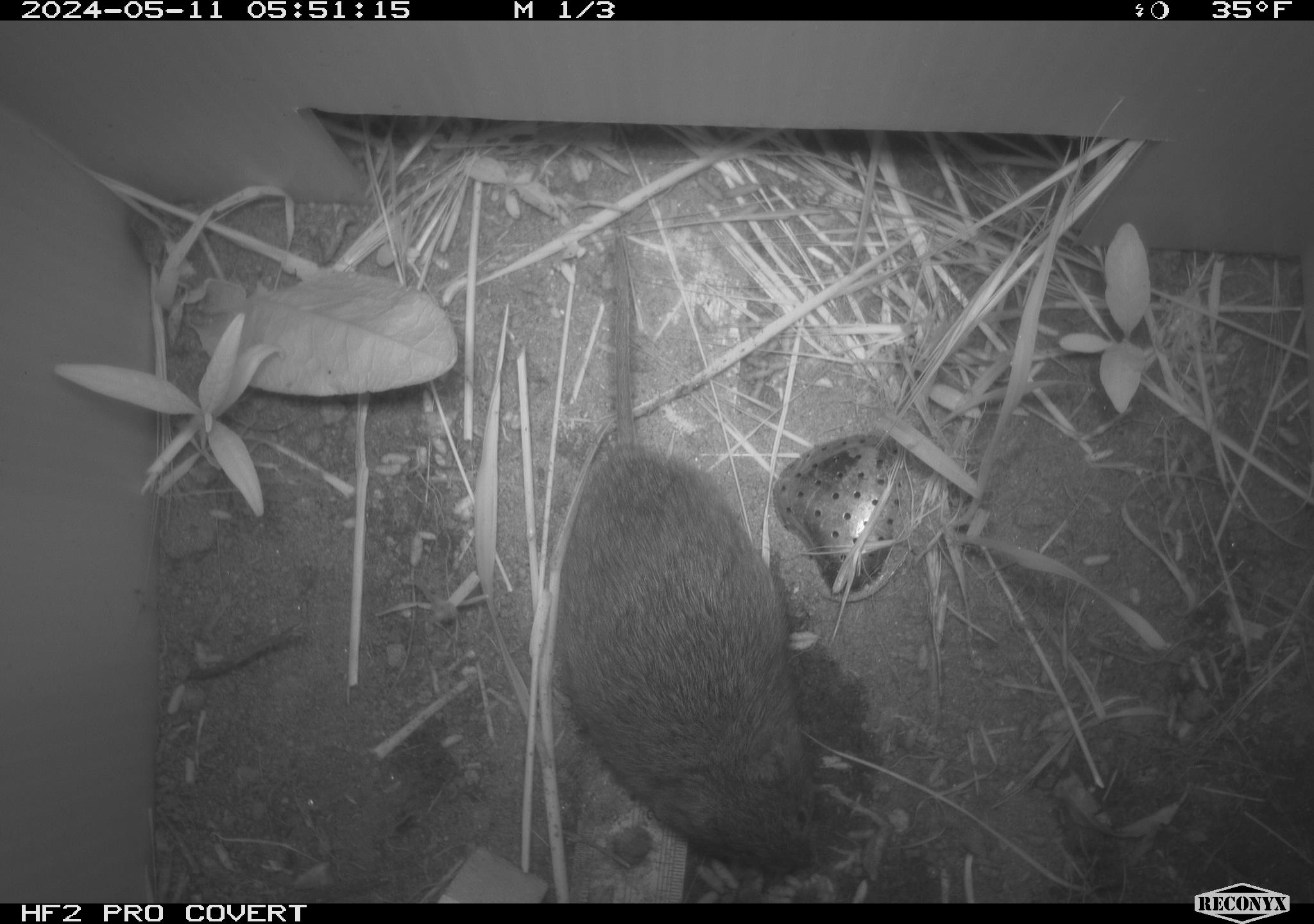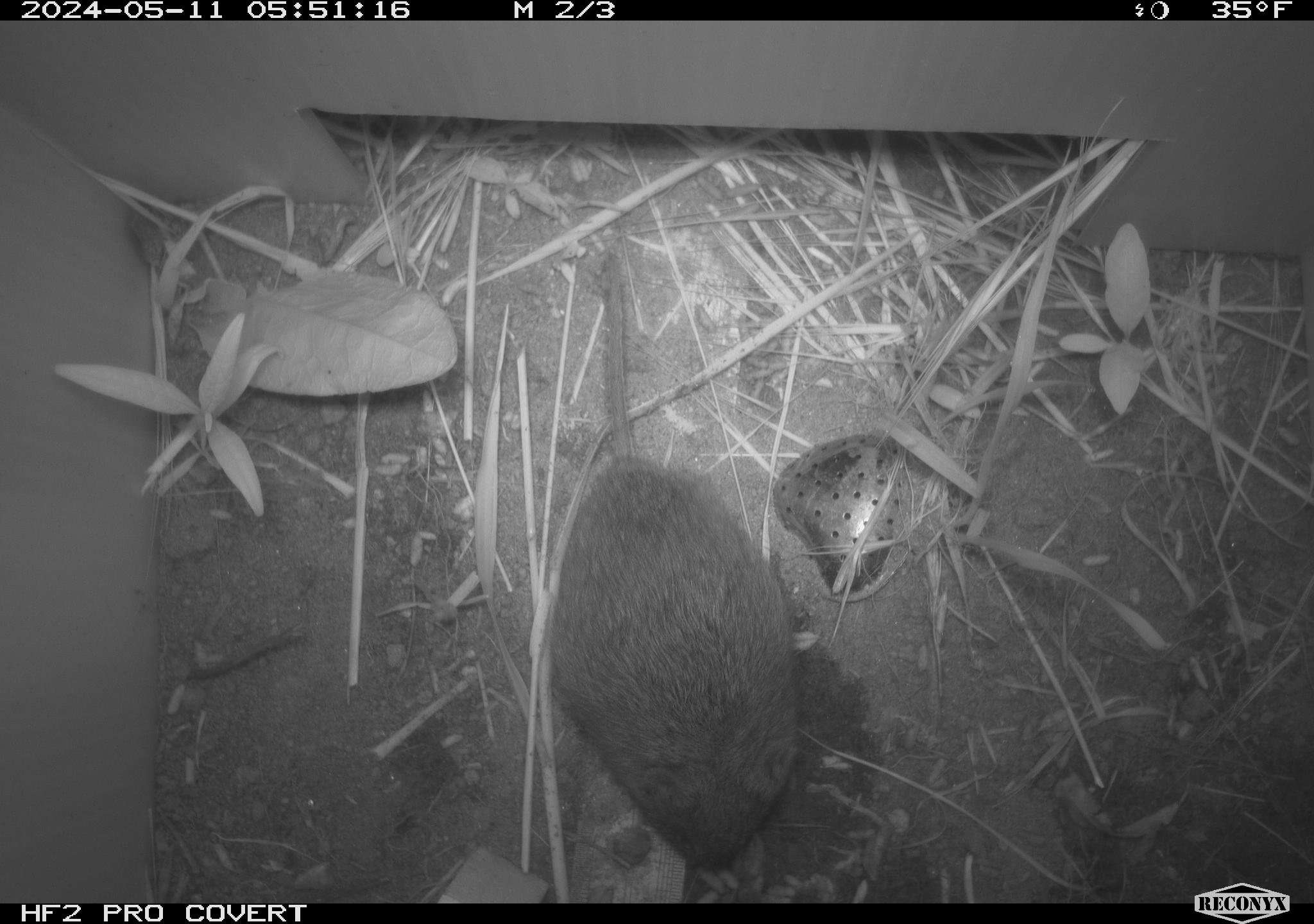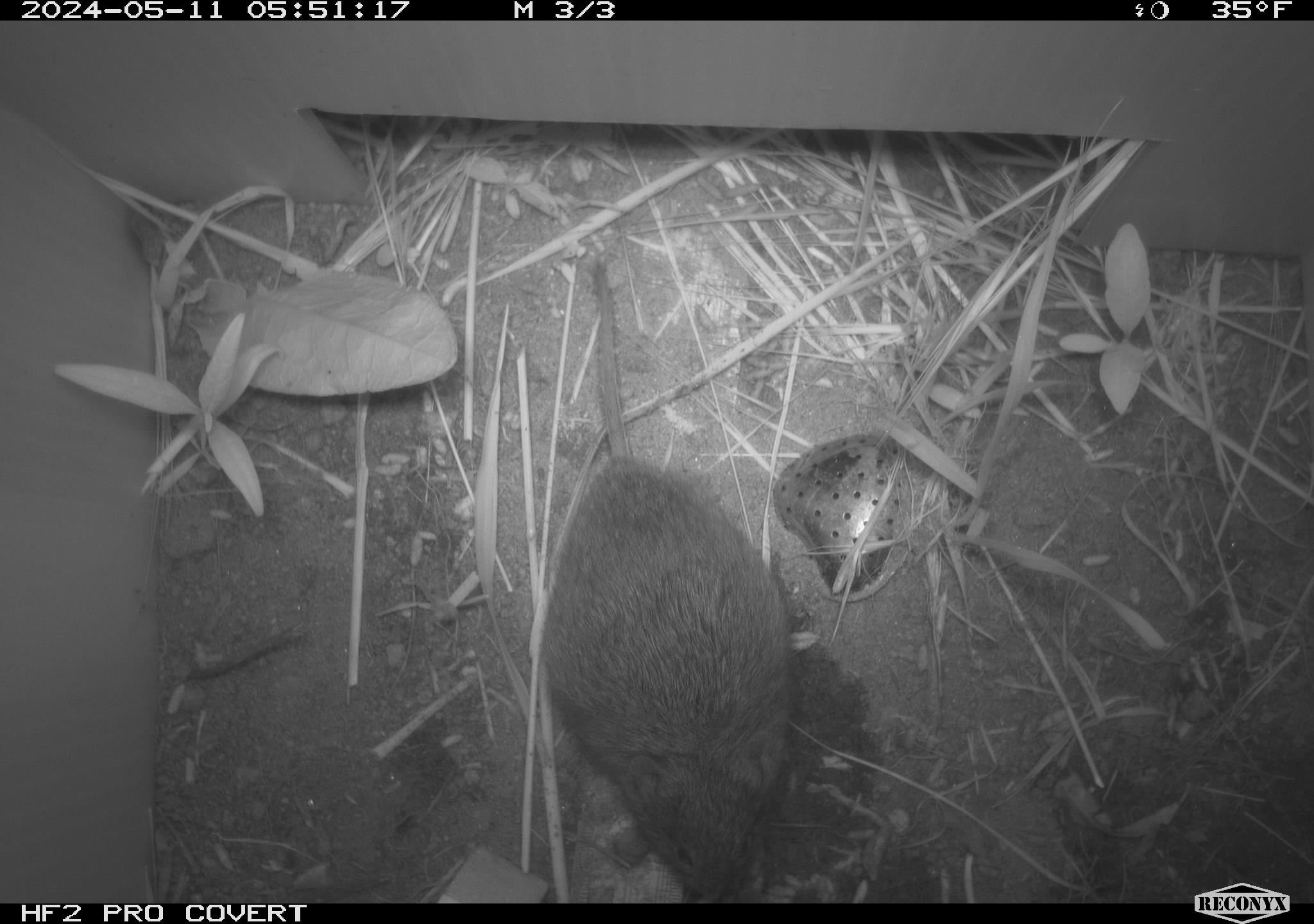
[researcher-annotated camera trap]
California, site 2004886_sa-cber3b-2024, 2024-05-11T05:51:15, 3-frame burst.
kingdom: Animalia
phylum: Chordata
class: Mammalia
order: Rodentia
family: Cricetidae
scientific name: Arvicolinae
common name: voles, lemmings, and muskrats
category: arvicolinae subfamily